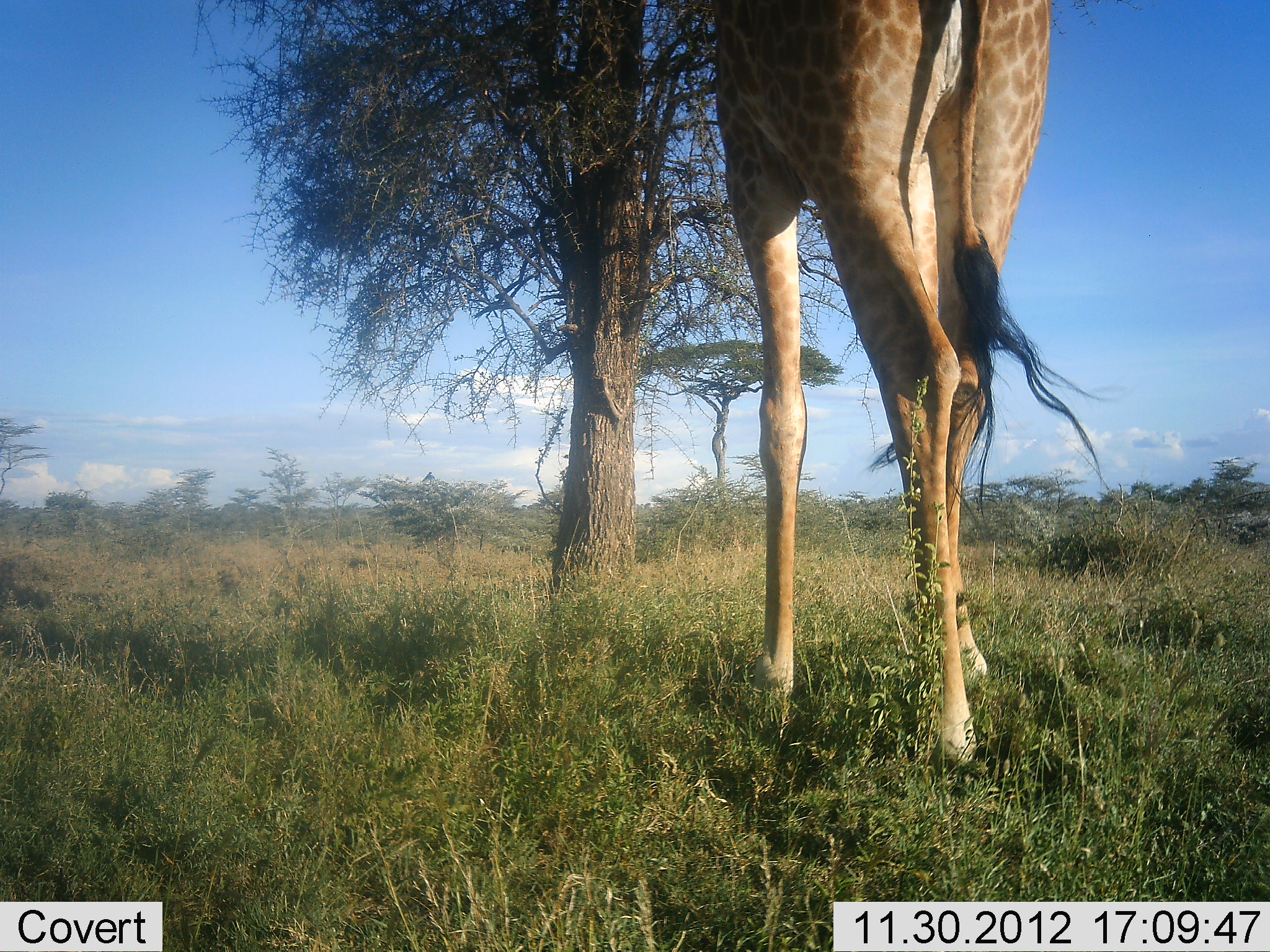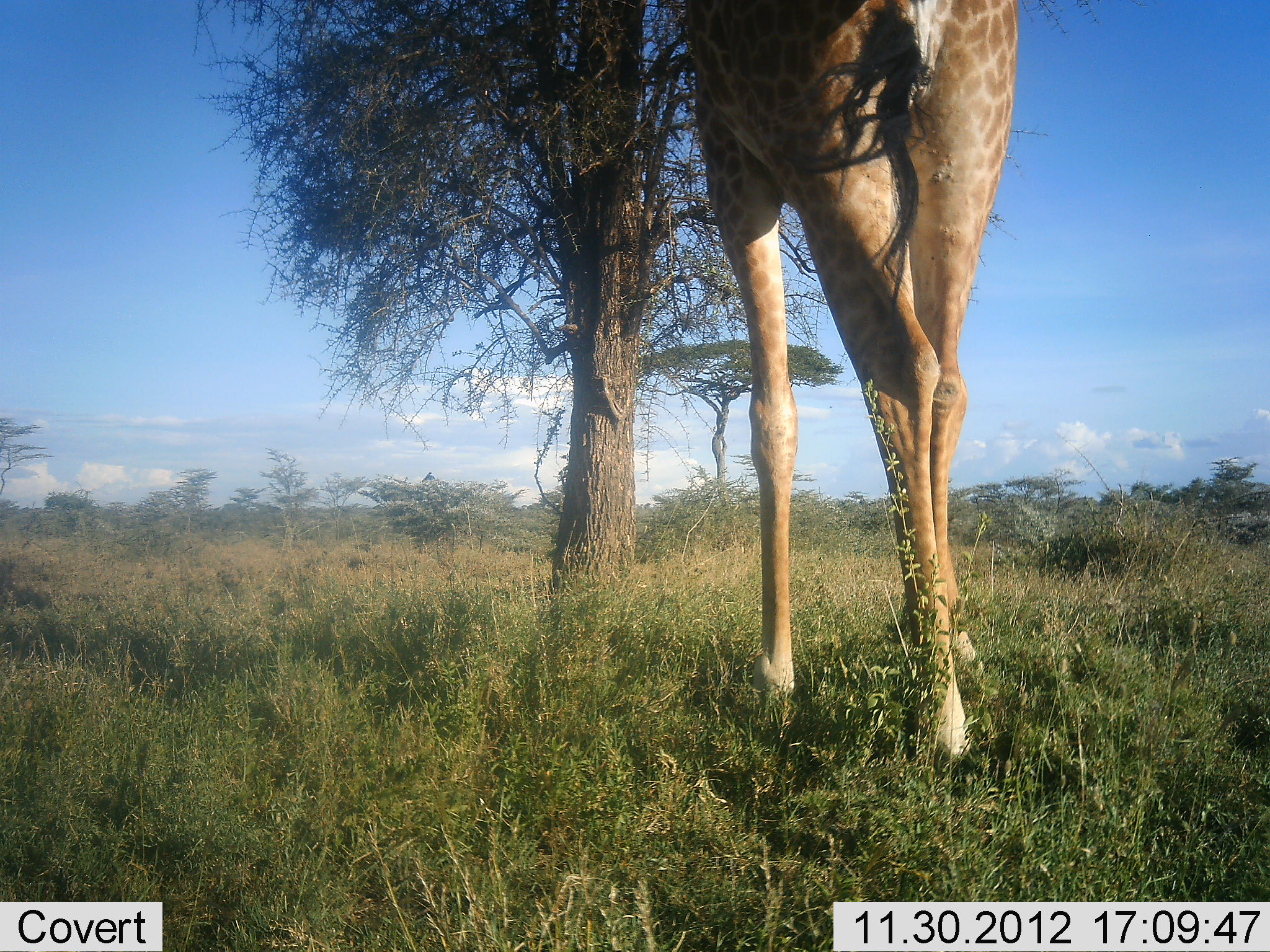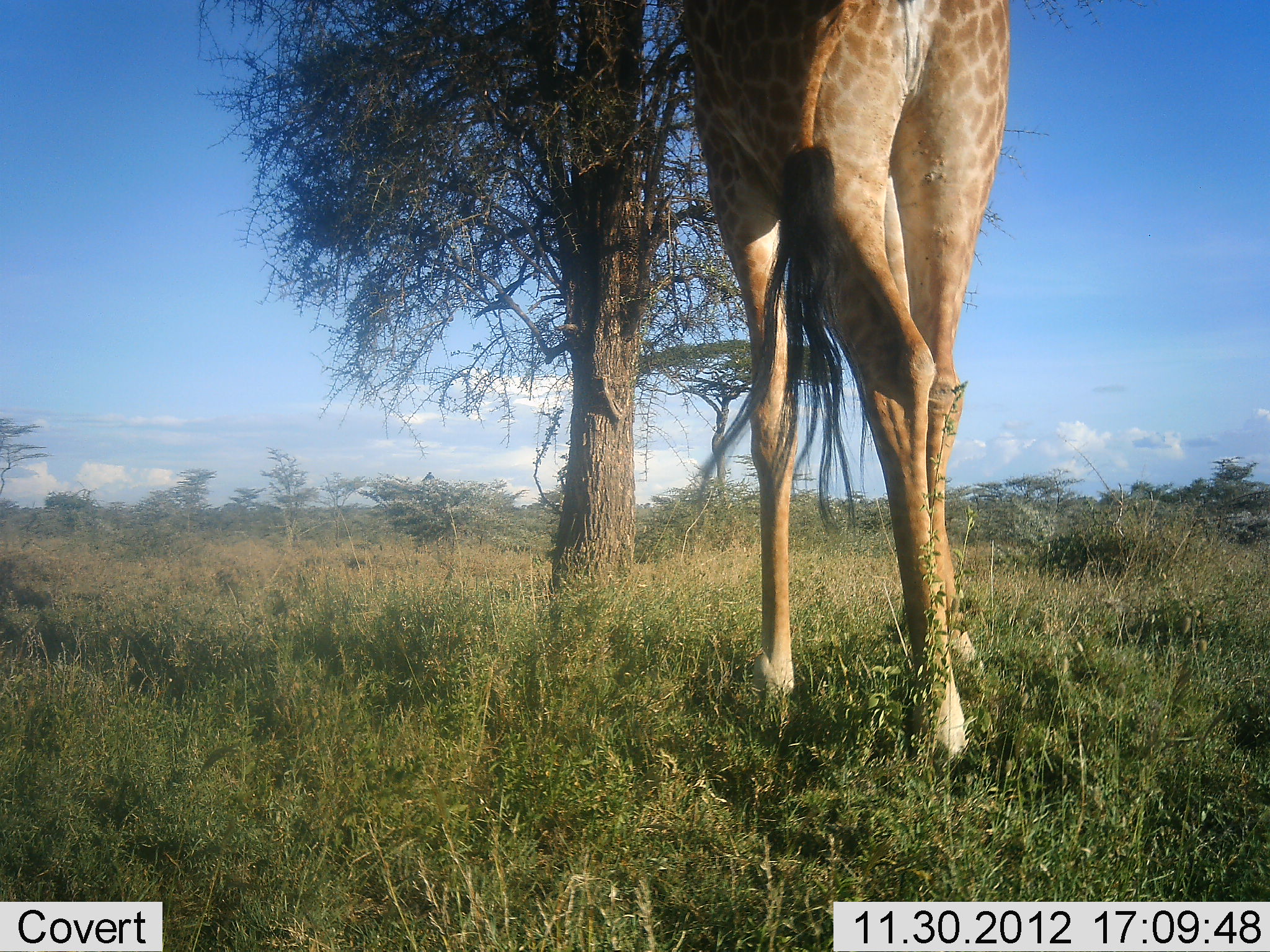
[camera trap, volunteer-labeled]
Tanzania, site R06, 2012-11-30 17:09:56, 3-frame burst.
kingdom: Animalia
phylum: Chordata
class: Mammalia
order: Artiodactyla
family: Giraffidae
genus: Giraffa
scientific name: Giraffa camelopardalis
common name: giraffe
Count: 1.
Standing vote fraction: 67%.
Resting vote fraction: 0%.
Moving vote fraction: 33%.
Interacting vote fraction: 0%.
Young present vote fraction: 0%.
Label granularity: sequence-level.